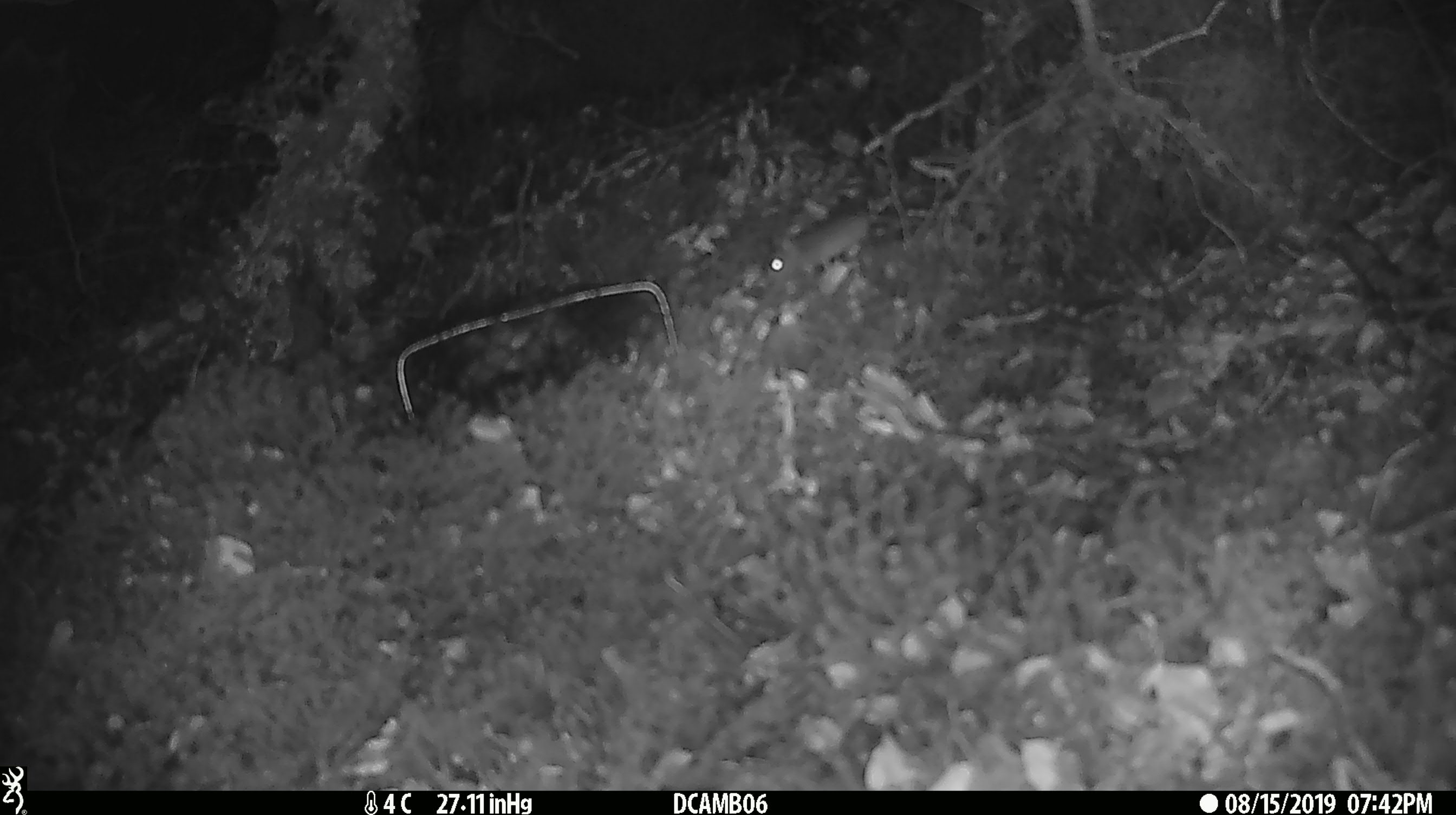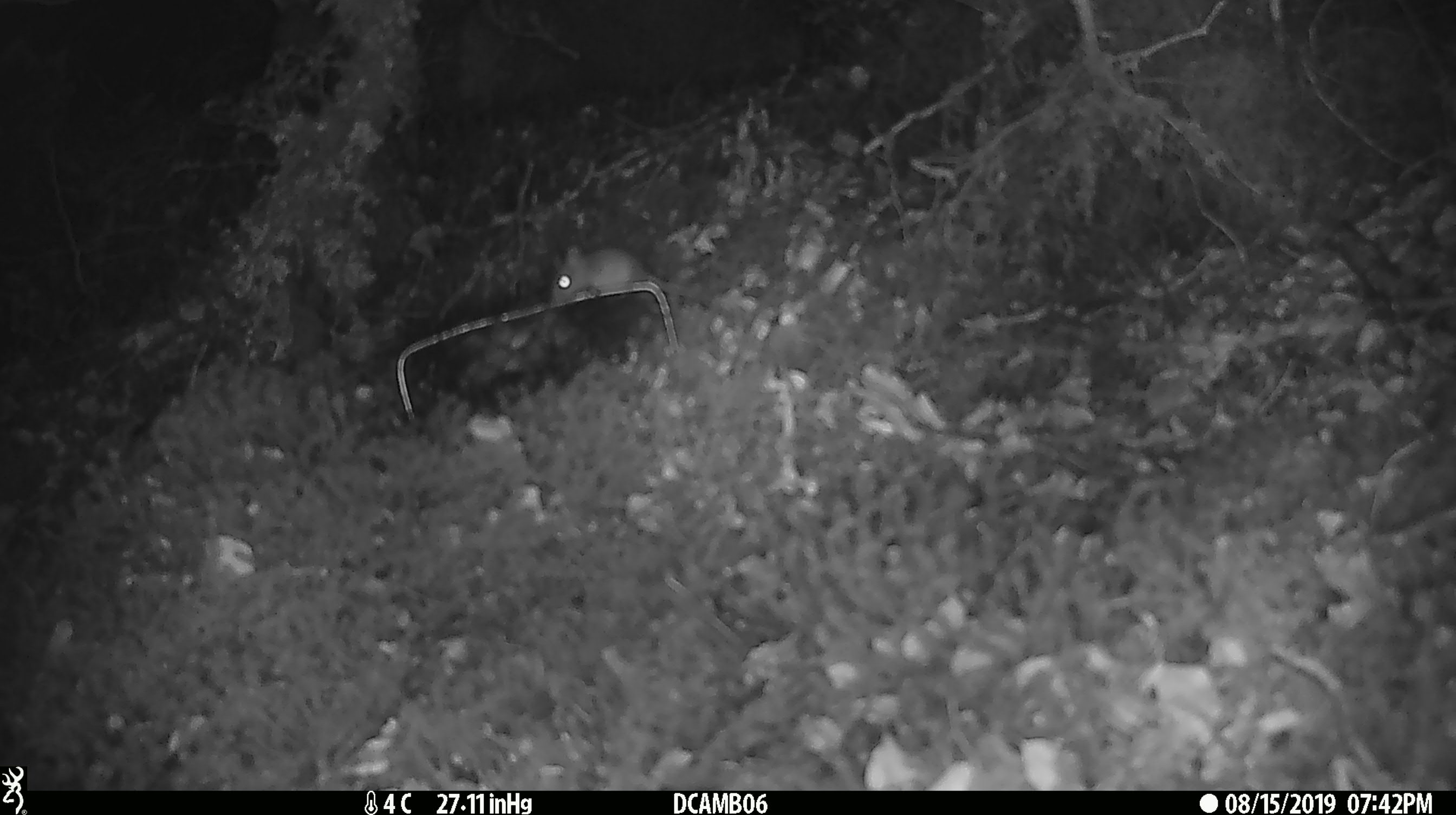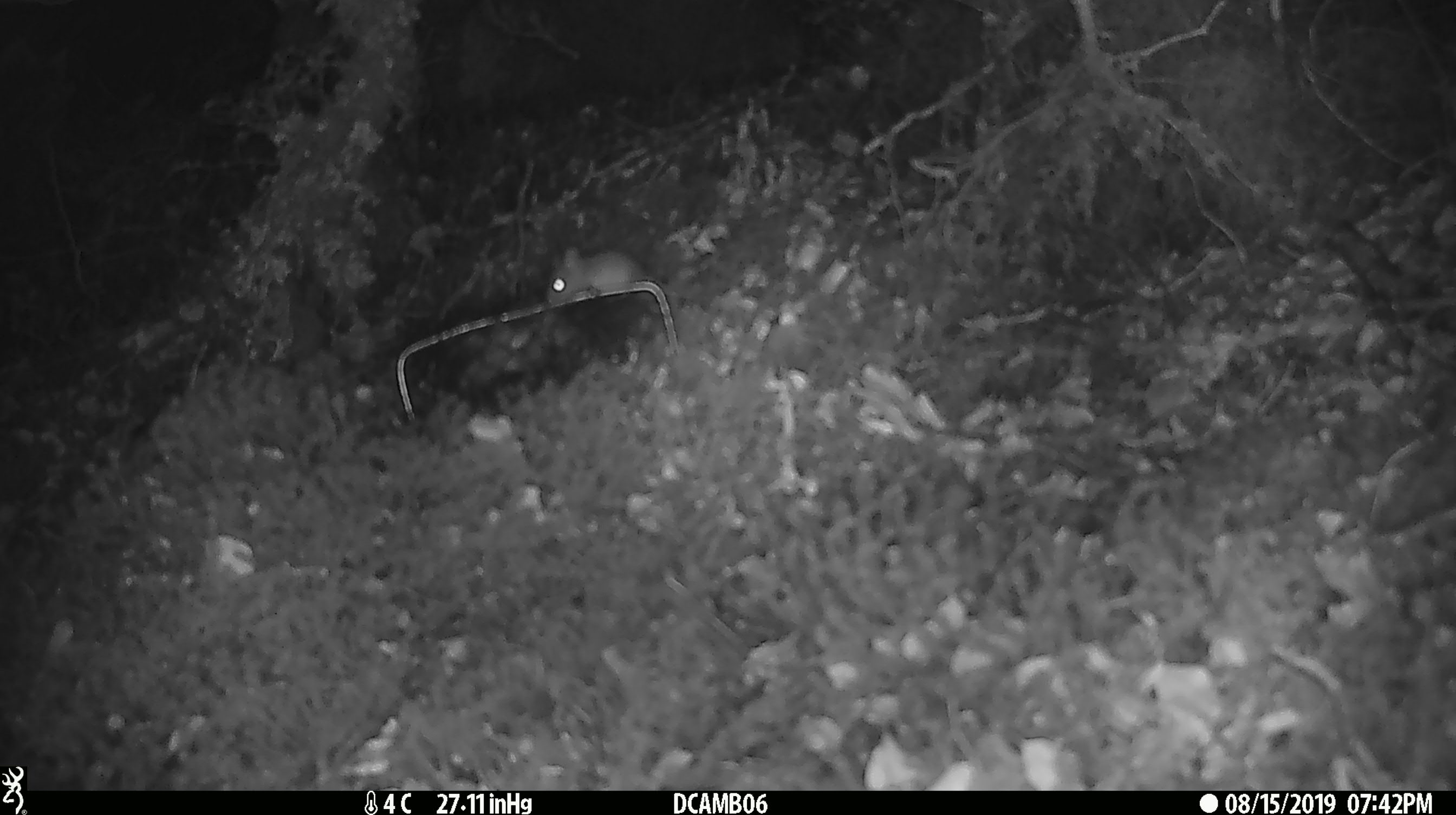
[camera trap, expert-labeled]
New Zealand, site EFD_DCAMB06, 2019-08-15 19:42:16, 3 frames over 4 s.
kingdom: Animalia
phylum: Chordata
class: Mammalia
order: Rodentia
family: Muridae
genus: Mus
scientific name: Mus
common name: mouse